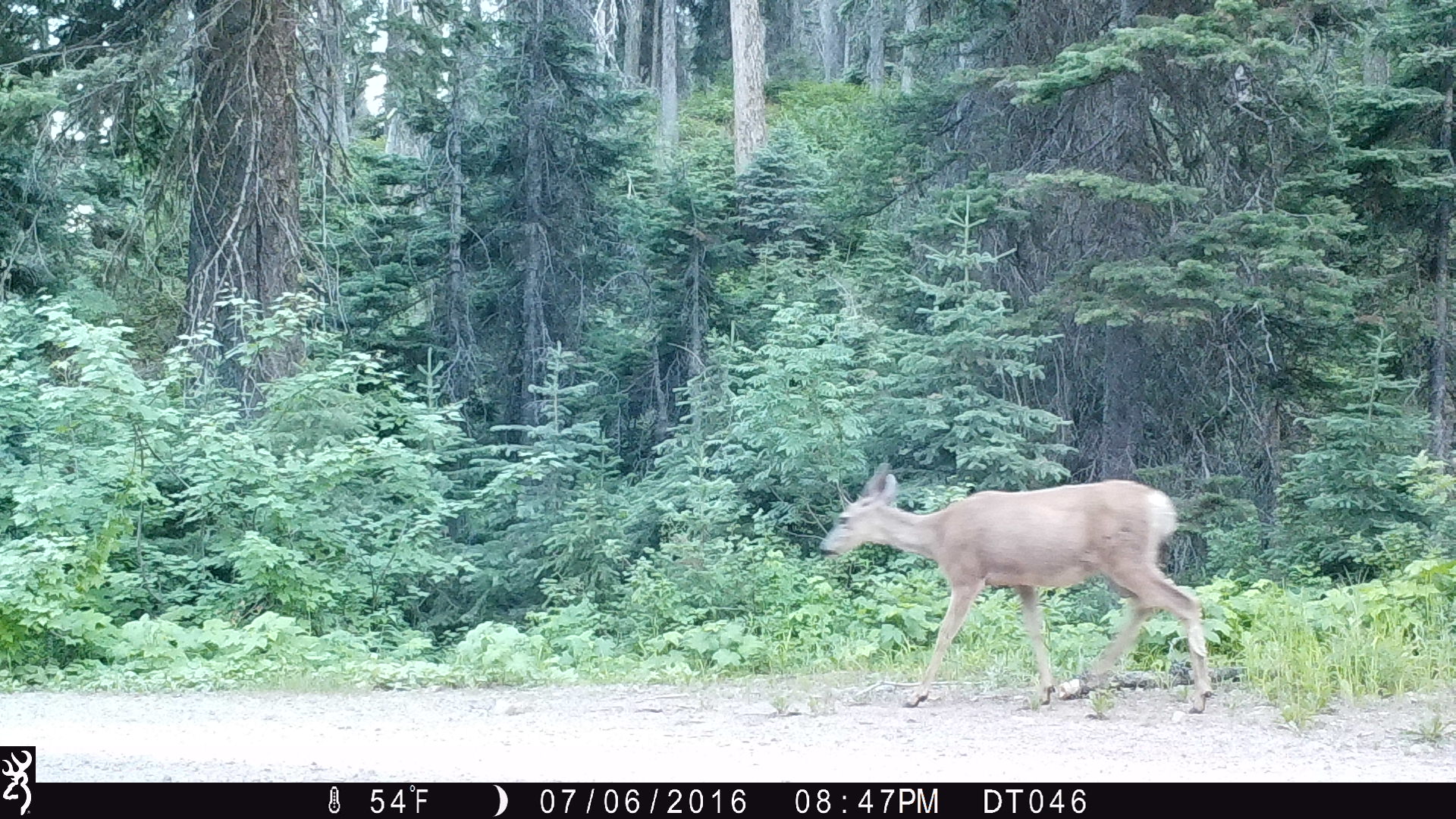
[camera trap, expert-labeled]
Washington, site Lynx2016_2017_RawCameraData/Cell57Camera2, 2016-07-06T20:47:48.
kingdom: Animalia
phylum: Chordata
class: Mammalia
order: Artiodactyla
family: Cervidae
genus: Odocoileus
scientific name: Odocoileus hemionus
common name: mule deer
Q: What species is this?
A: Odocoileus hemionus (mule deer).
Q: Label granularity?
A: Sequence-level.